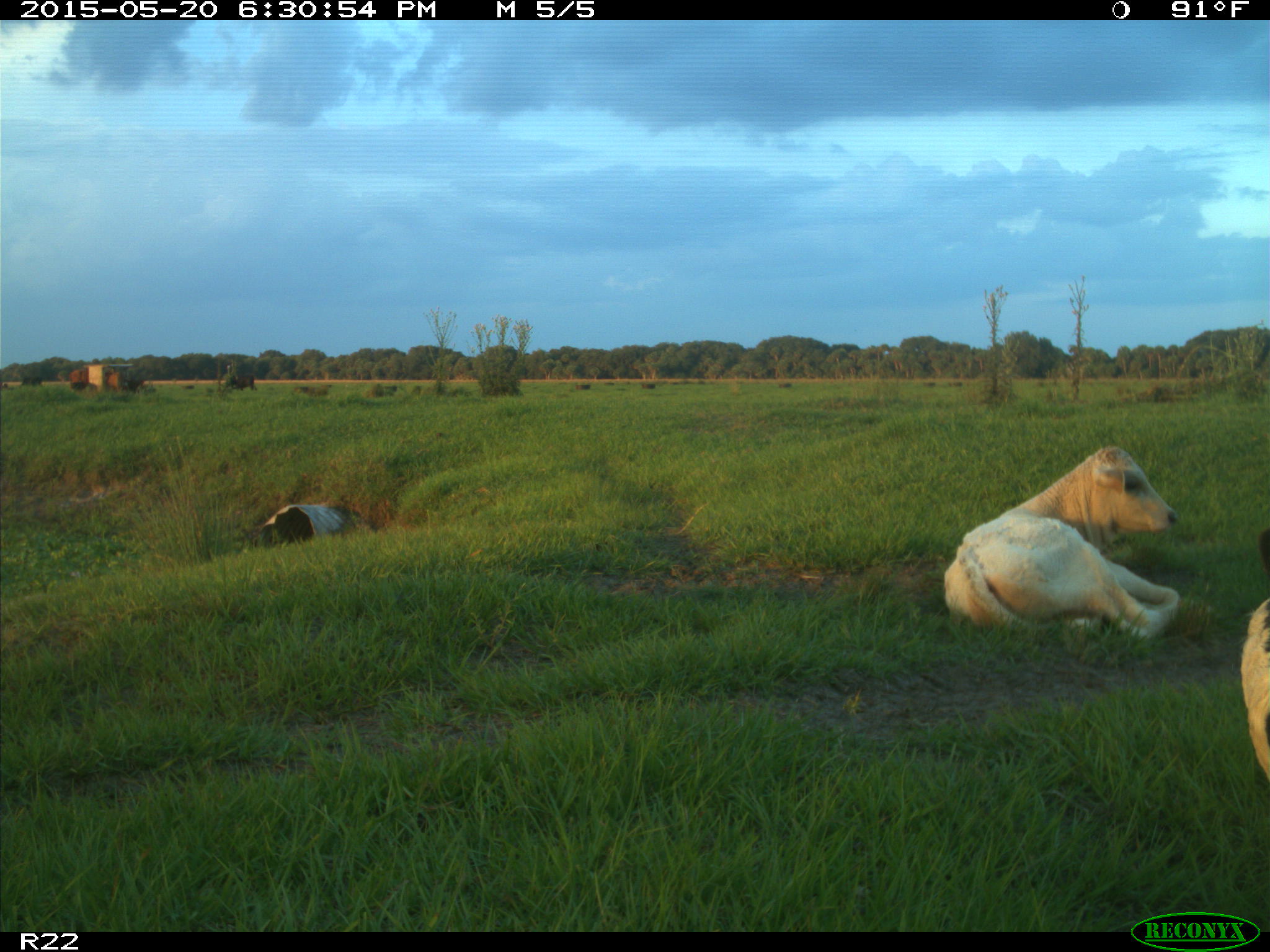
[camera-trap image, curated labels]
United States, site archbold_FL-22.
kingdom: Animalia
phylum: Chordata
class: Mammalia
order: Artiodactyla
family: Bovidae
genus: Bos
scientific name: Bos taurus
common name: domestic cow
Bos taurus (domestic cow).